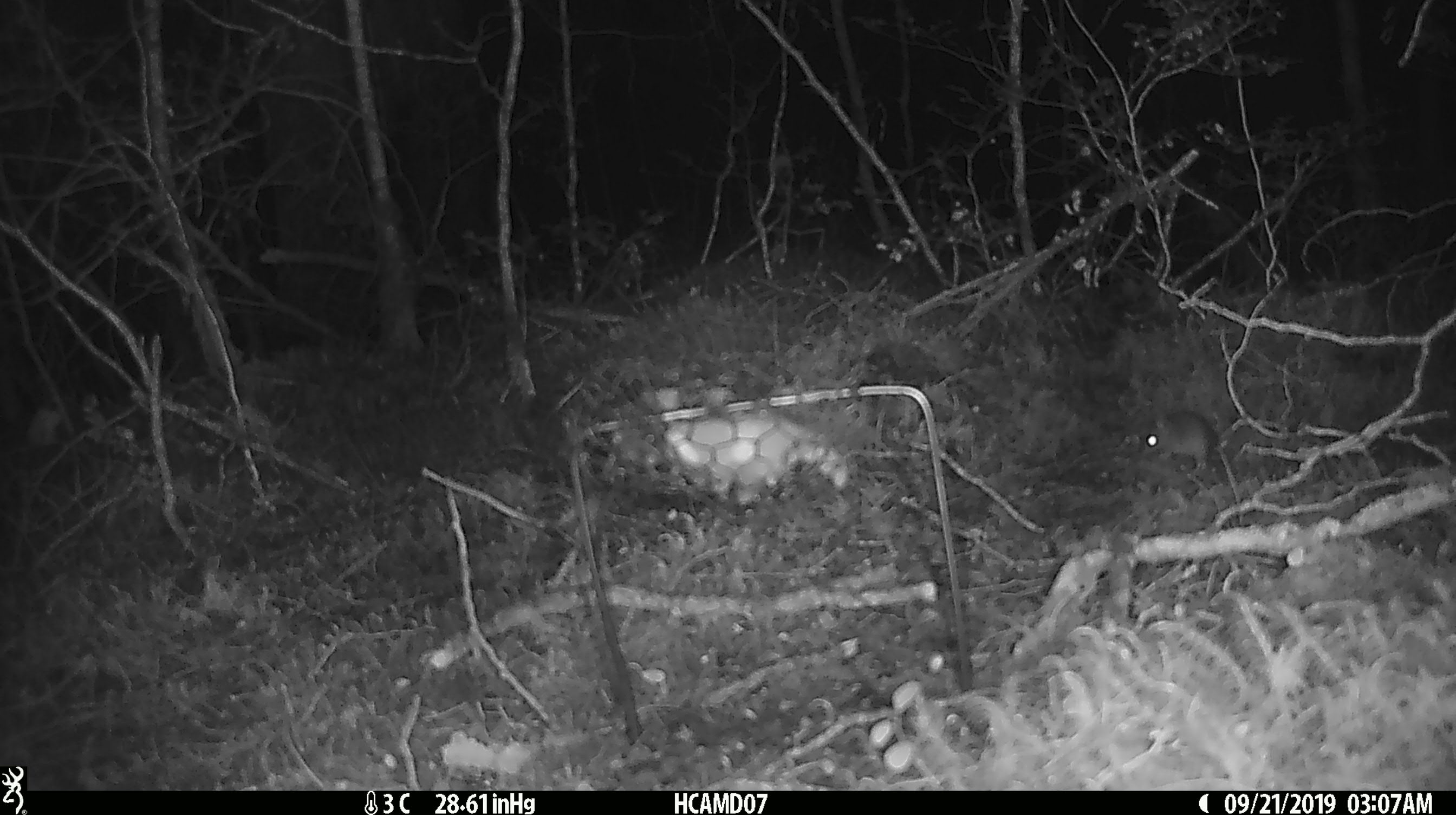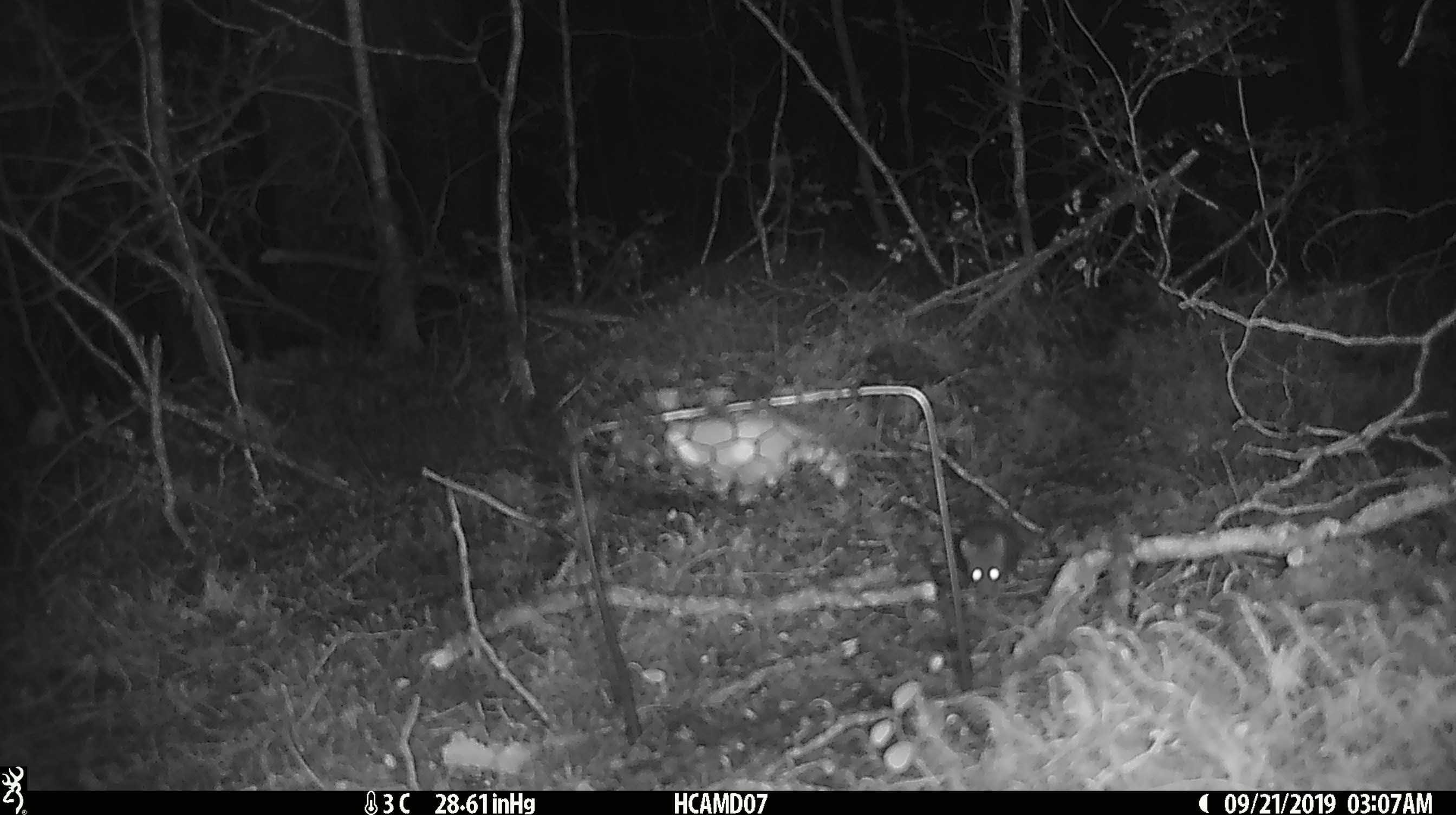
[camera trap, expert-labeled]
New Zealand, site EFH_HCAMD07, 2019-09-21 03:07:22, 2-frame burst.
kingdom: Animalia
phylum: Chordata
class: Mammalia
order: Rodentia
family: Muridae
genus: Mus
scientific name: Mus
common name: mouse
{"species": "mouse (Mus)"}